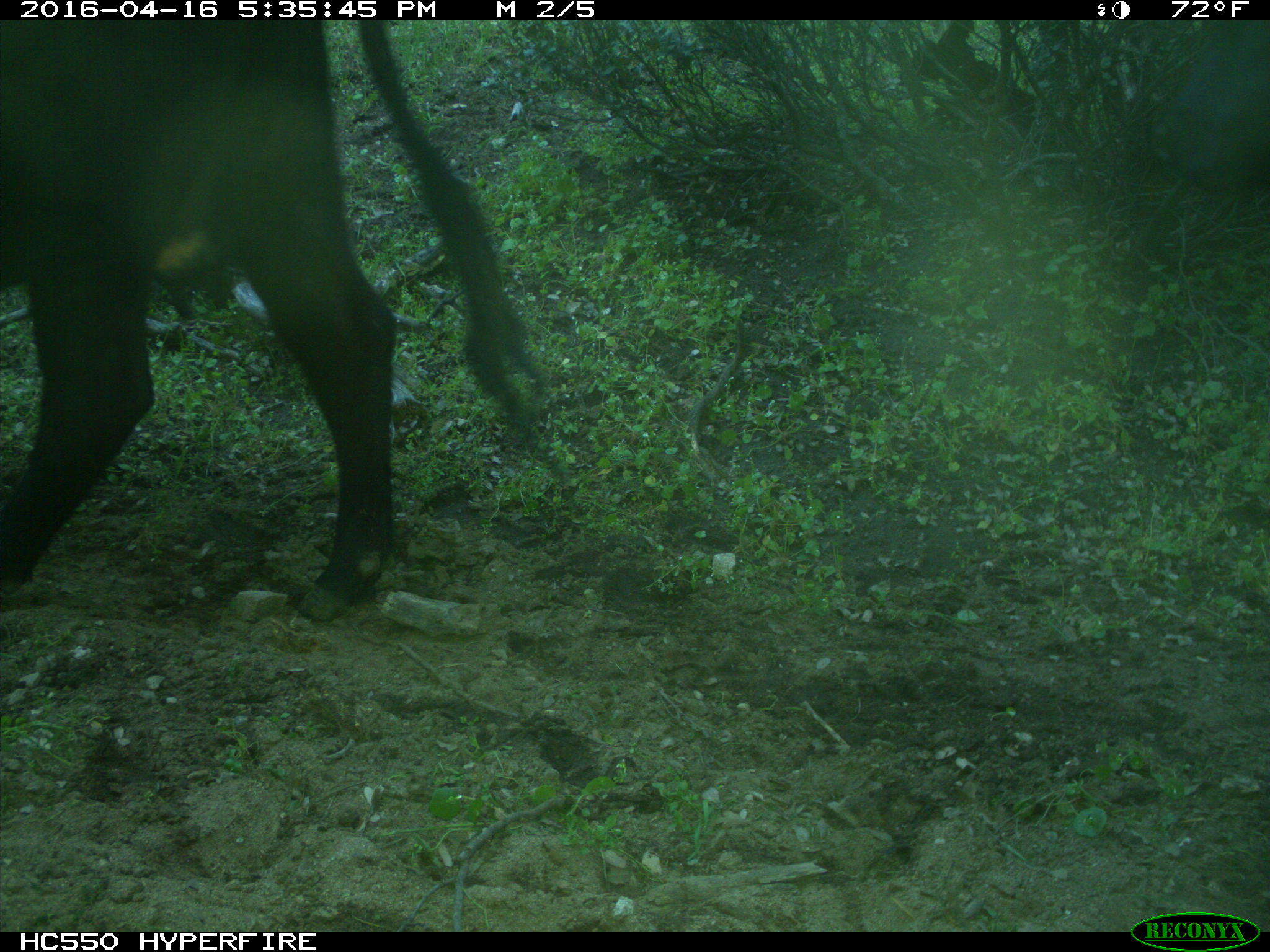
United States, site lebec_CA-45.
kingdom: Animalia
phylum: Chordata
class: Mammalia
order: Artiodactyla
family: Bovidae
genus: Bos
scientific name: Bos taurus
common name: domestic cow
Bos taurus (domestic cow).